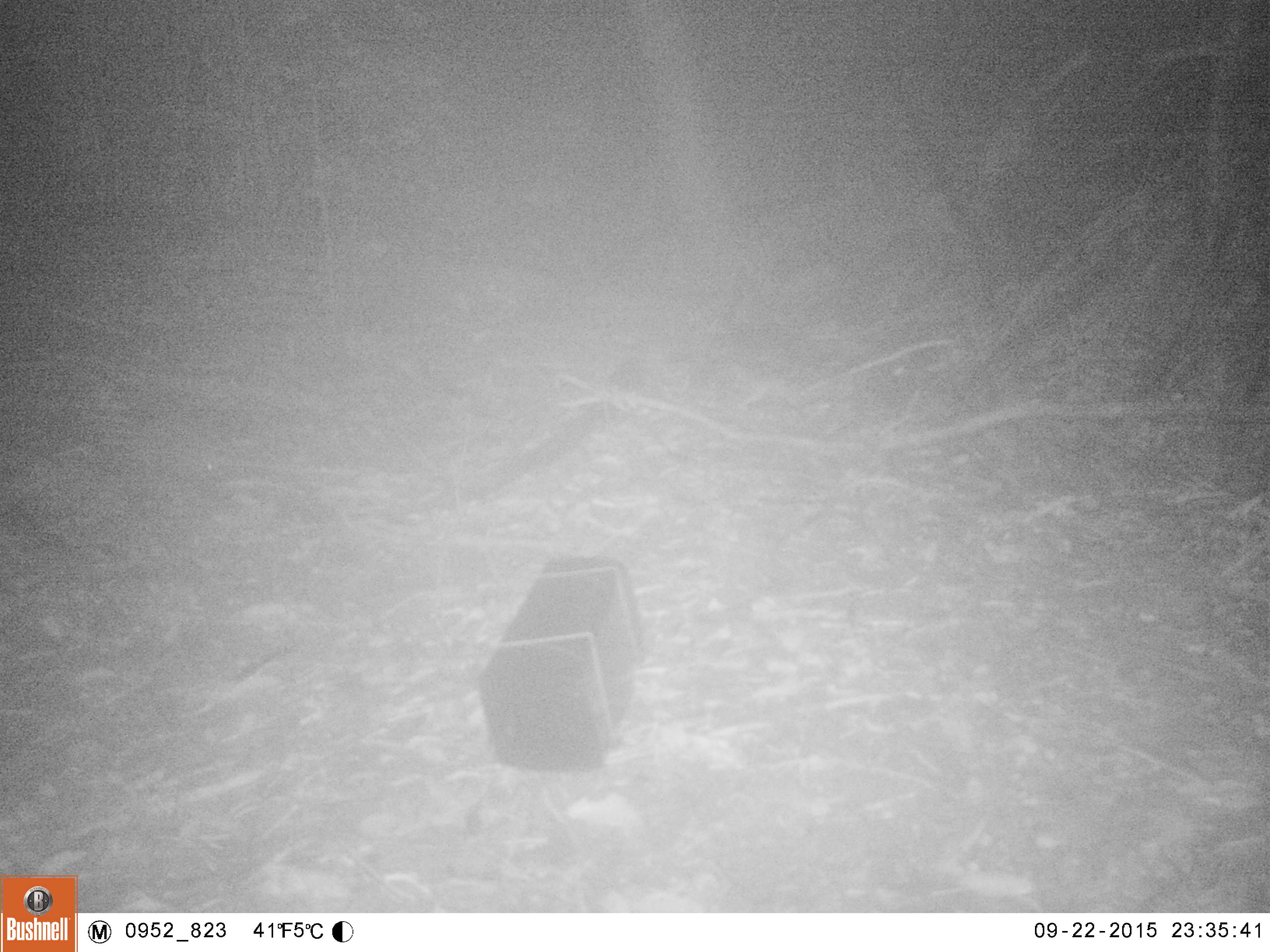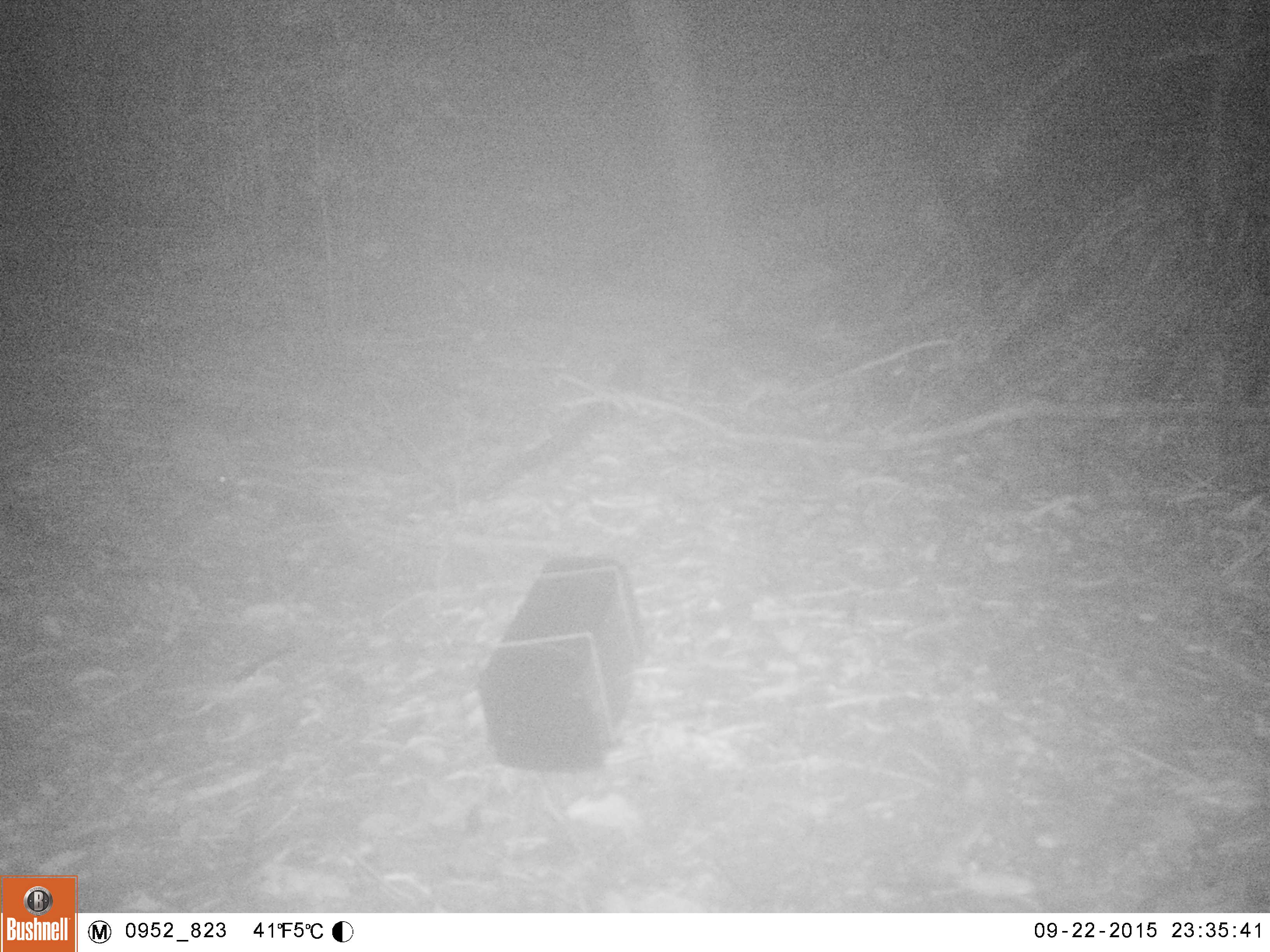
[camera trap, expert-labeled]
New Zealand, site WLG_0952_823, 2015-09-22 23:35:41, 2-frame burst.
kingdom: Animalia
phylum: Chordata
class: Mammalia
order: Eulipotyphla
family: Erinaceidae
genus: Erinaceus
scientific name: Erinaceus europaeus europaeus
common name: european hedgehog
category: hedgehog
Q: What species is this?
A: Hedgehog (european hedgehog) (Erinaceus europaeus europaeus).